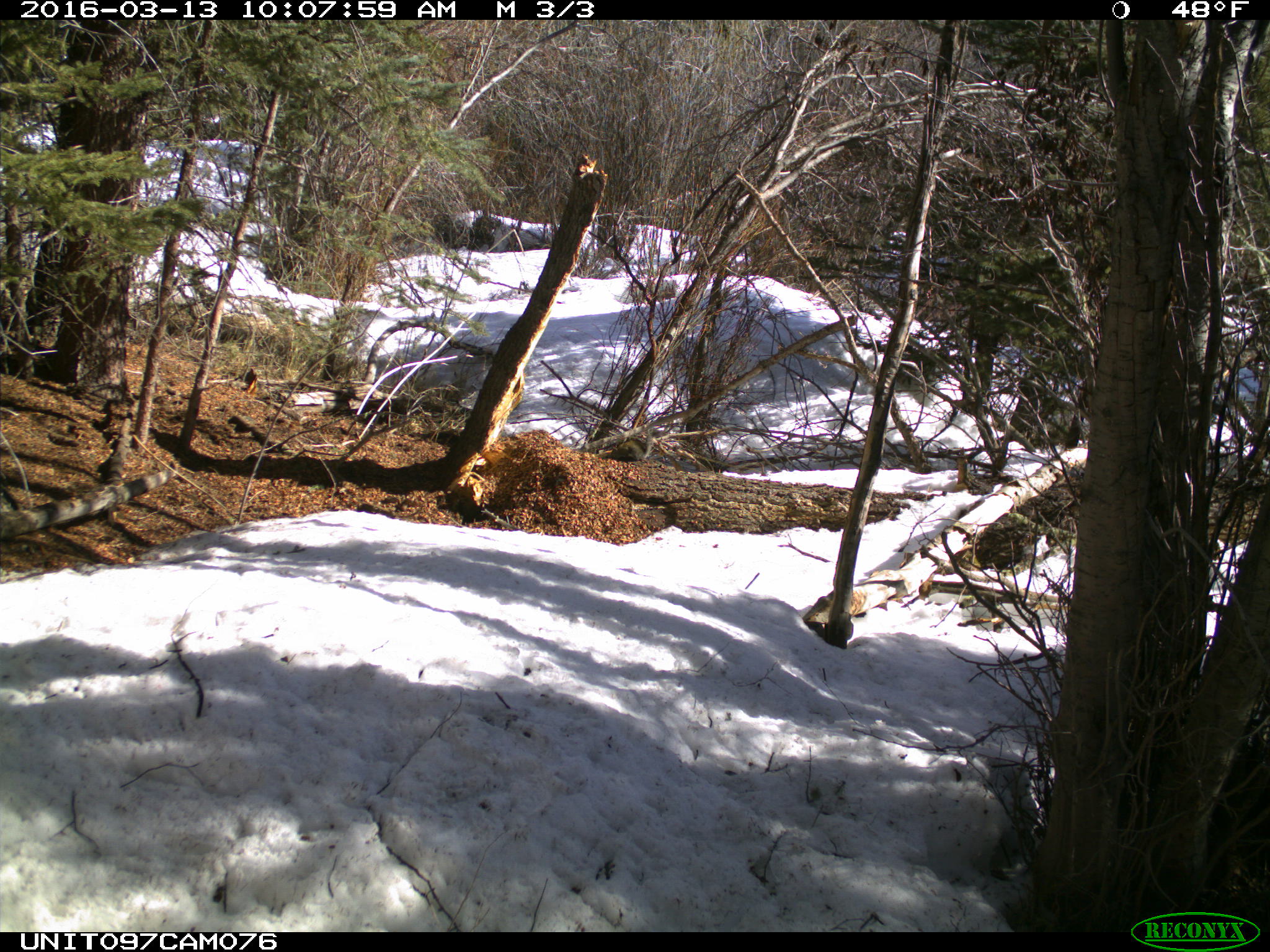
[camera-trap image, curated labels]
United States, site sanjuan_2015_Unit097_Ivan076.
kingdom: Animalia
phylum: Chordata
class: Mammalia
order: Rodentia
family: Sciuridae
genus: Tamiasciurus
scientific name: Tamiasciurus hudsonicus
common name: american red squirrel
Tamiasciurus hudsonicus (american red squirrel).